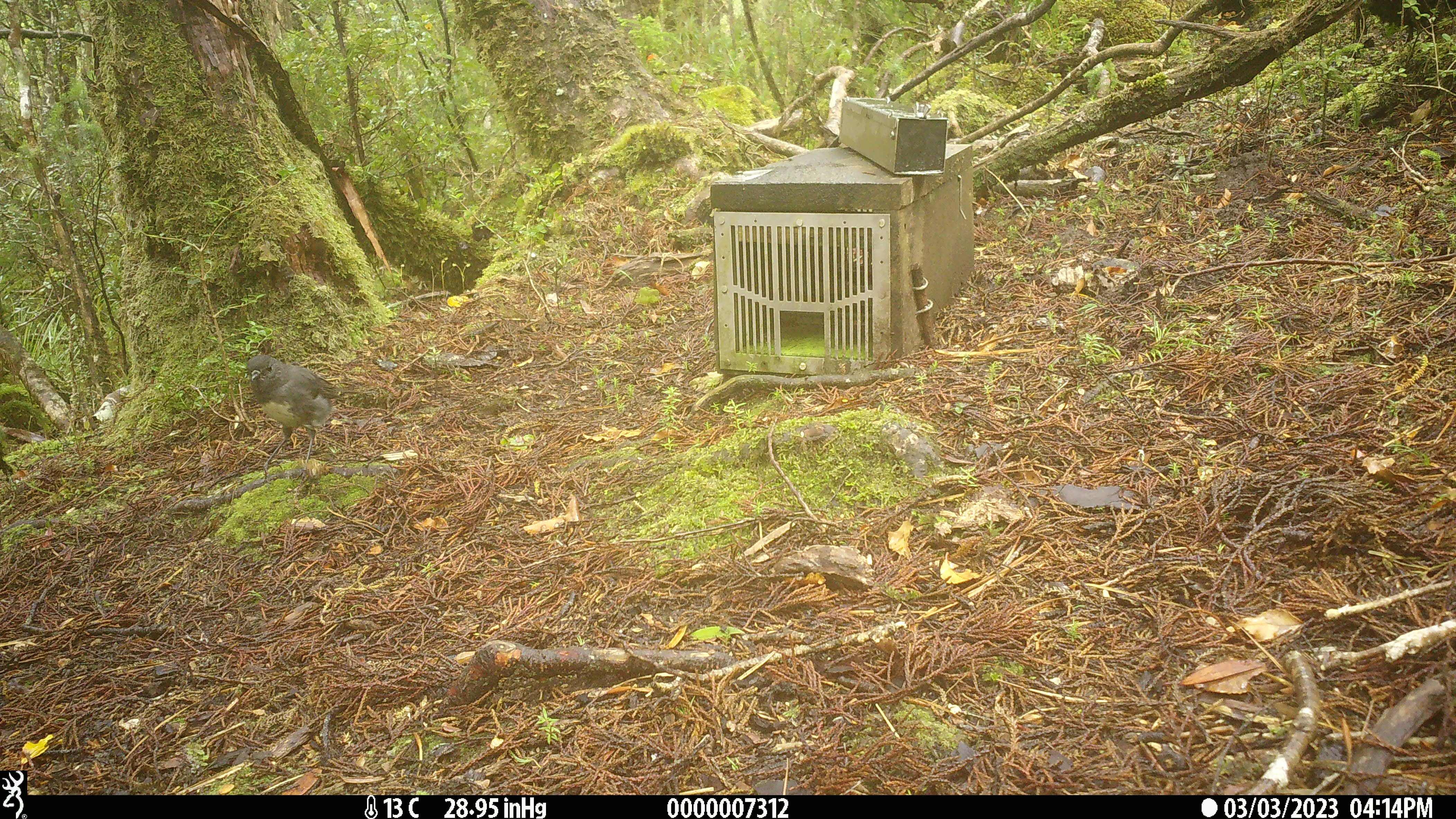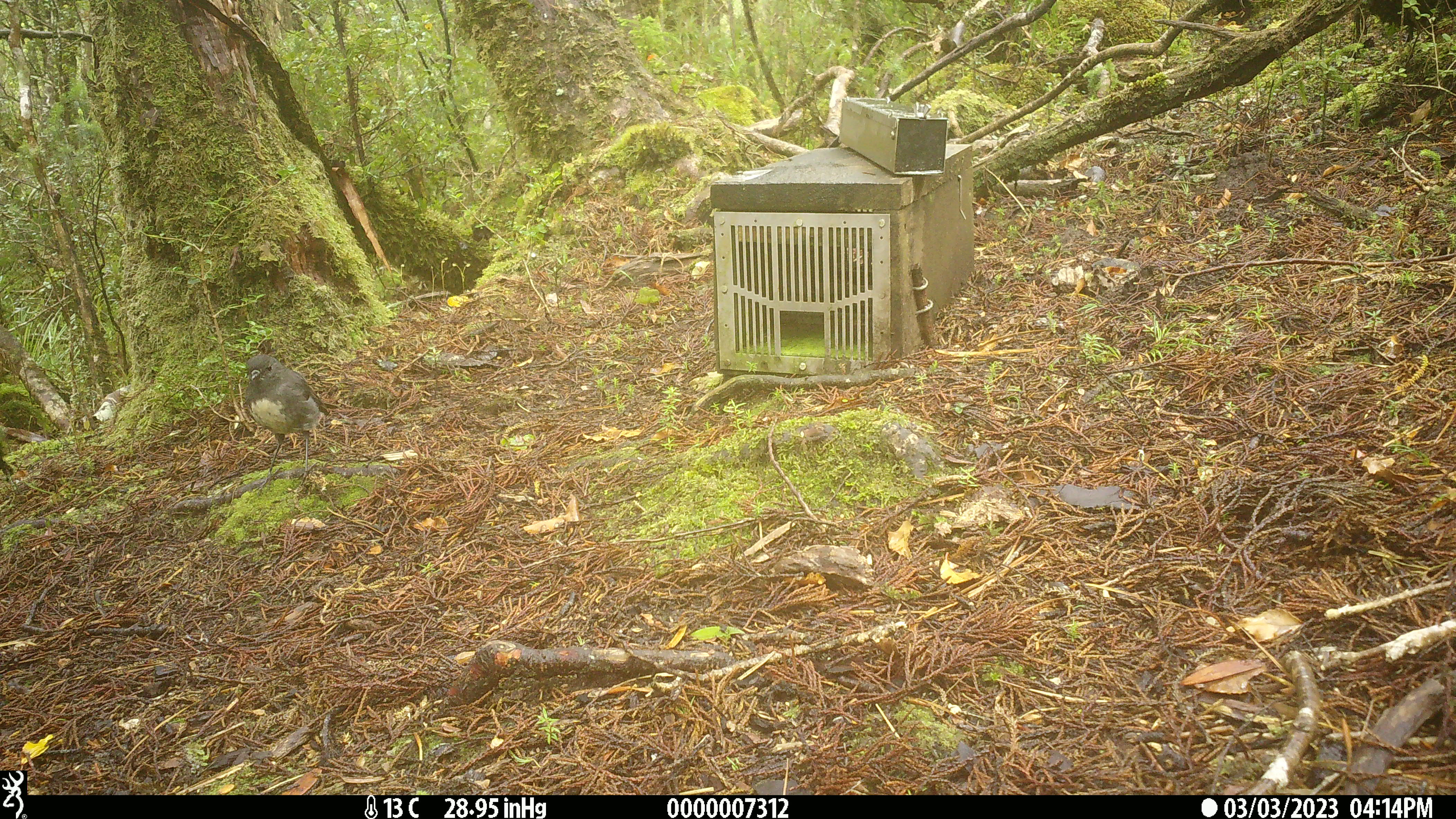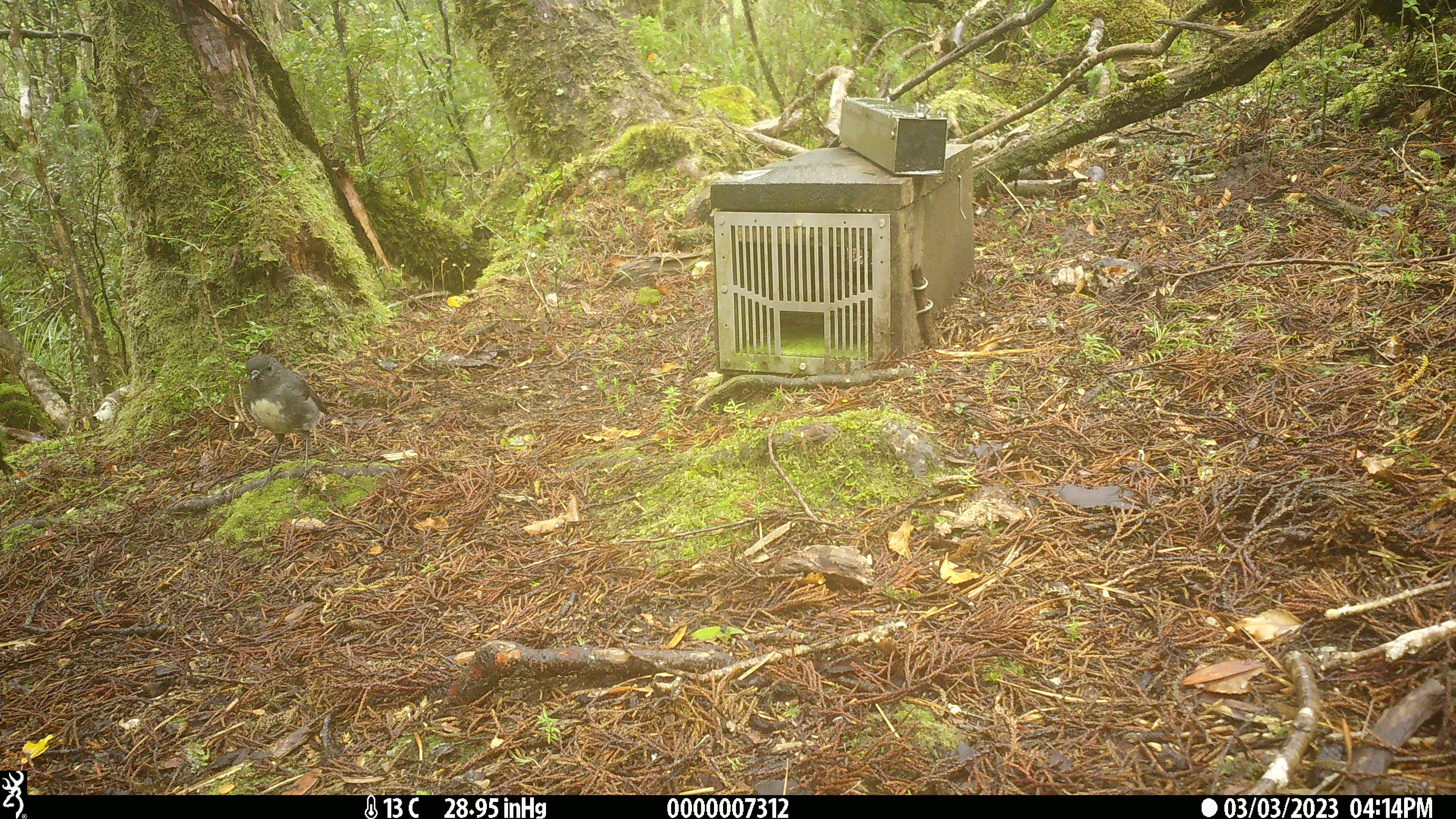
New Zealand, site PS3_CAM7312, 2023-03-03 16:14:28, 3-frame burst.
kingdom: Animalia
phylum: Chordata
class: Aves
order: Passeriformes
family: Petroicidae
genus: Petroica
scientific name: Petroica australis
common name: new zealand robin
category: robin